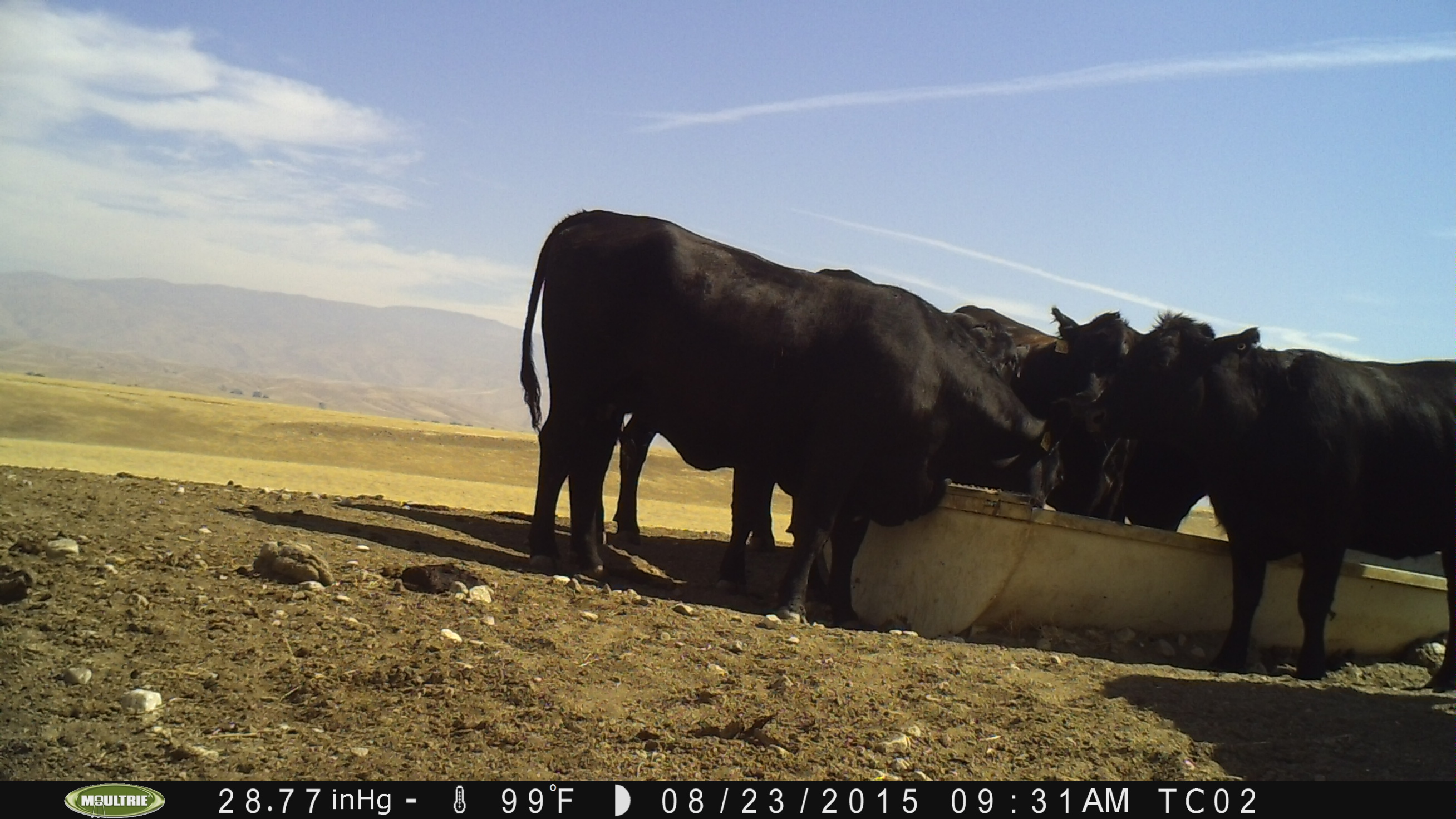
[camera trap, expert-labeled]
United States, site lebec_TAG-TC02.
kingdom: Animalia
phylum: Chordata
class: Mammalia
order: Artiodactyla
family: Bovidae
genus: Bos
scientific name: Bos taurus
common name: domestic cow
Bos taurus (domestic cow).